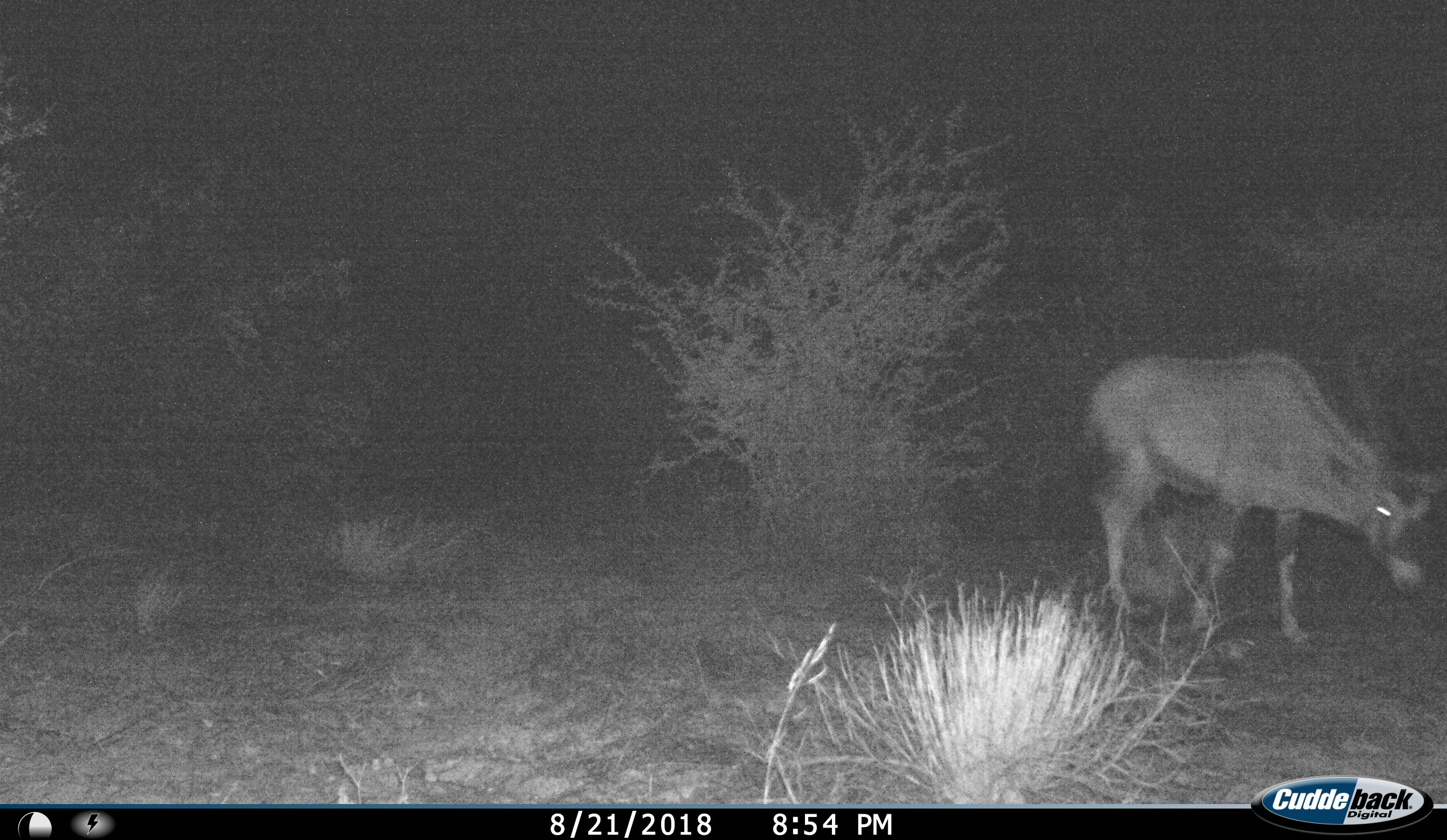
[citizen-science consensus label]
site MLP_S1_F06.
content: unidentified animal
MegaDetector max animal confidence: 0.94